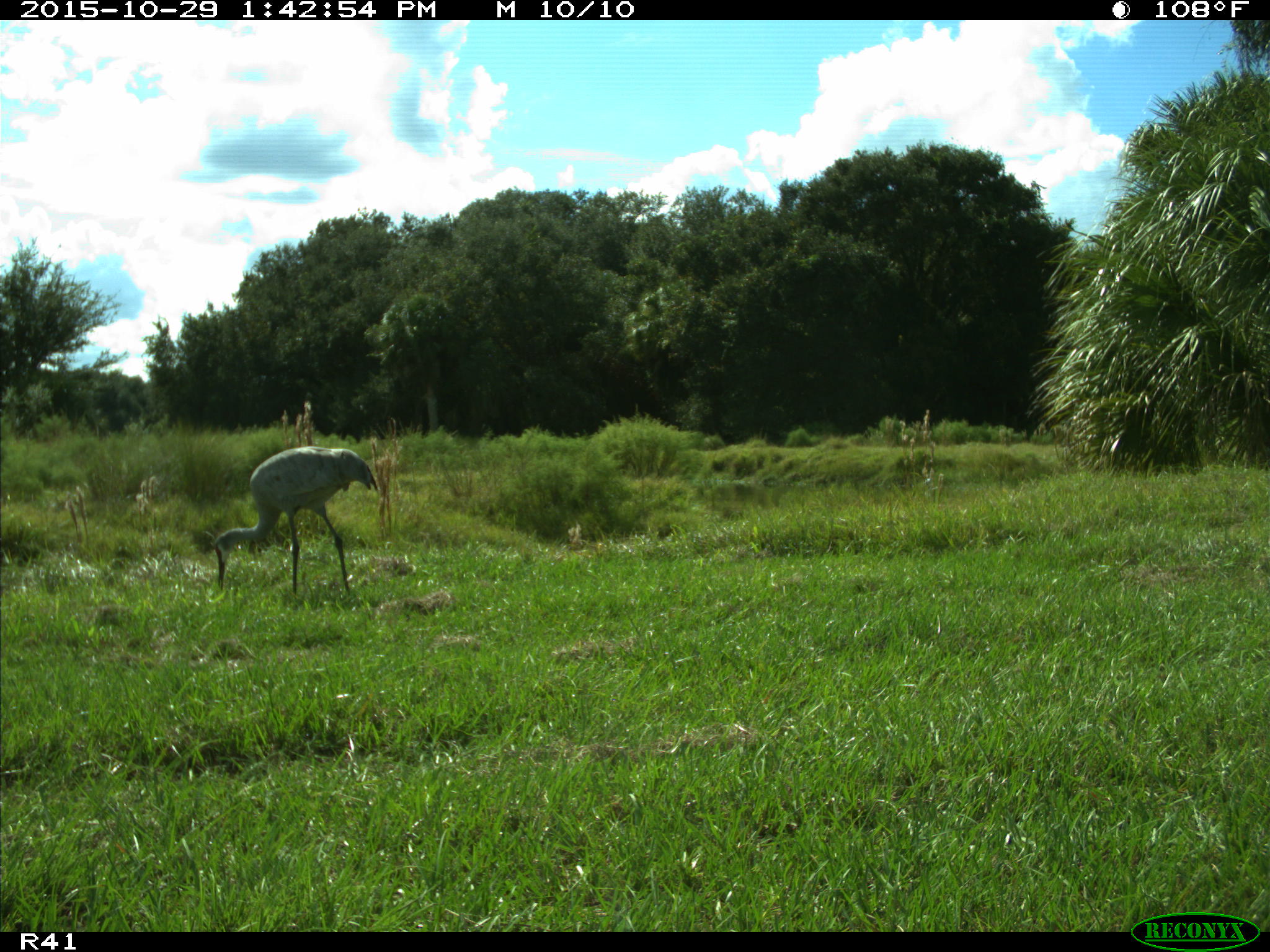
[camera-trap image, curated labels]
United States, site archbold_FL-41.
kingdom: Animalia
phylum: Chordata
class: Aves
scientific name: Aves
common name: birds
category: unidentified bird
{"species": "unidentified bird (birds) (Aves)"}